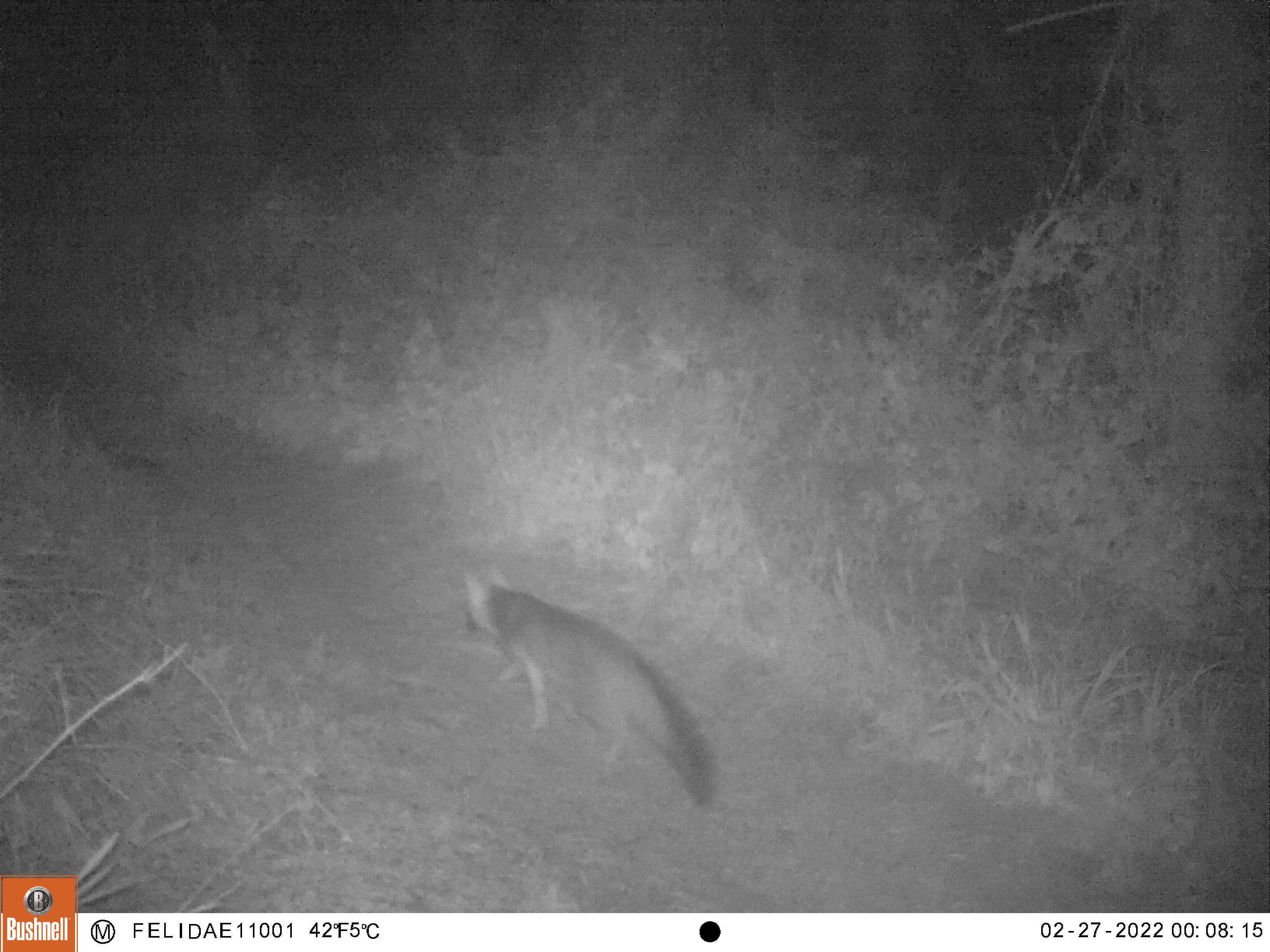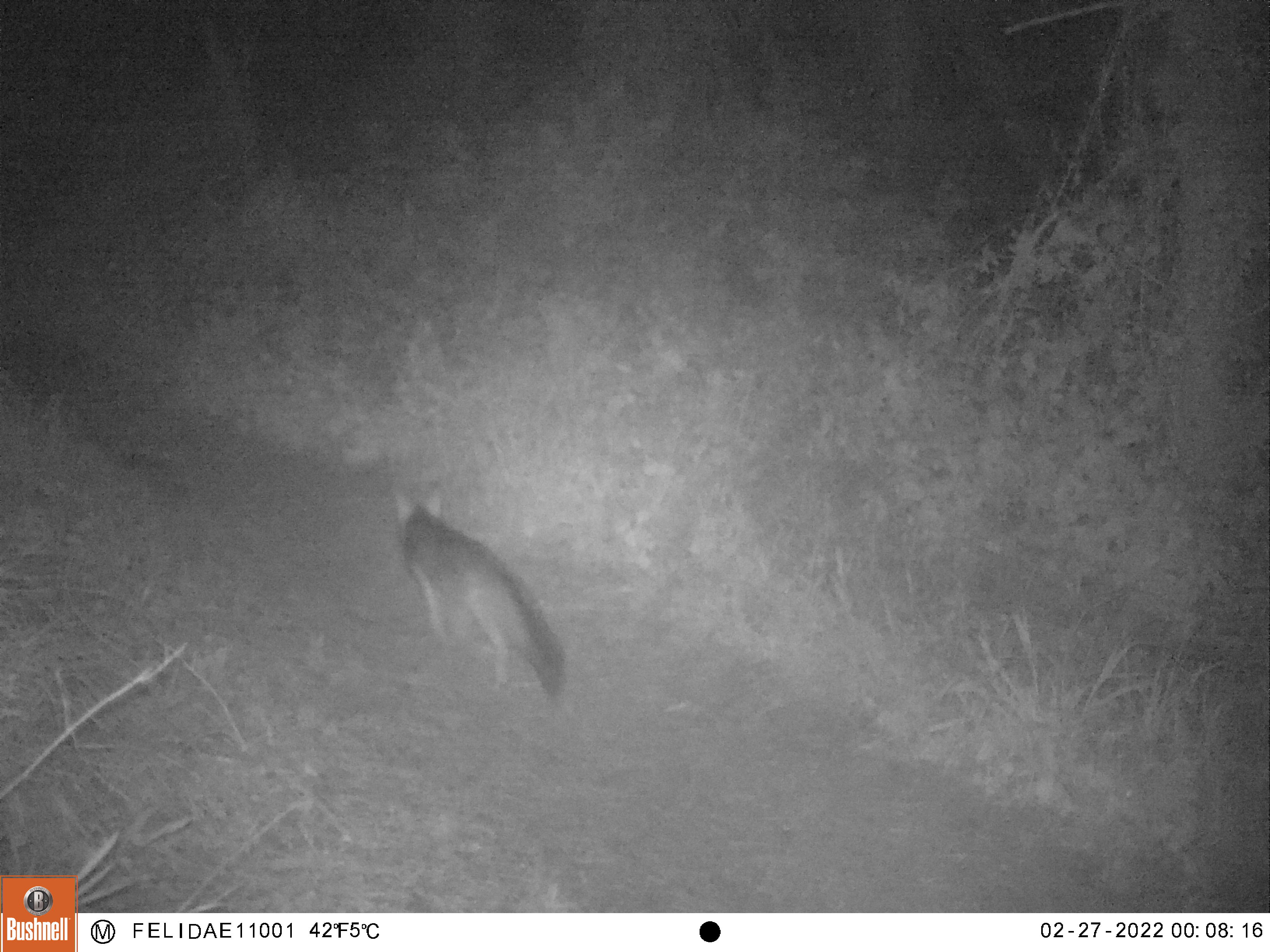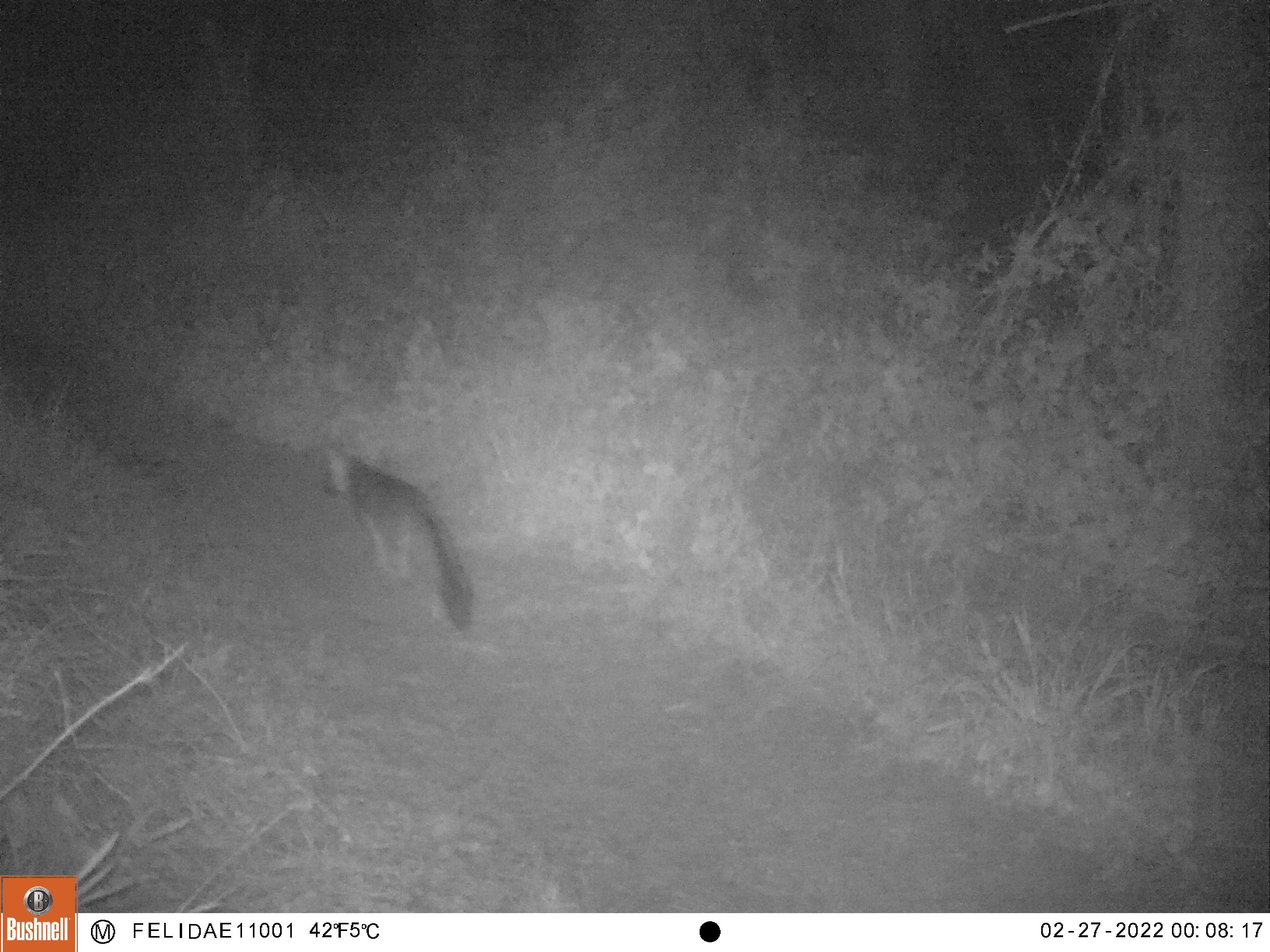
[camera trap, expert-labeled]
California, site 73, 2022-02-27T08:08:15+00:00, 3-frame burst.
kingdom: Animalia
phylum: Chordata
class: Mammalia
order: Carnivora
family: Canidae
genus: Urocyon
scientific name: Urocyon cinereoargenteus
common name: gray fox